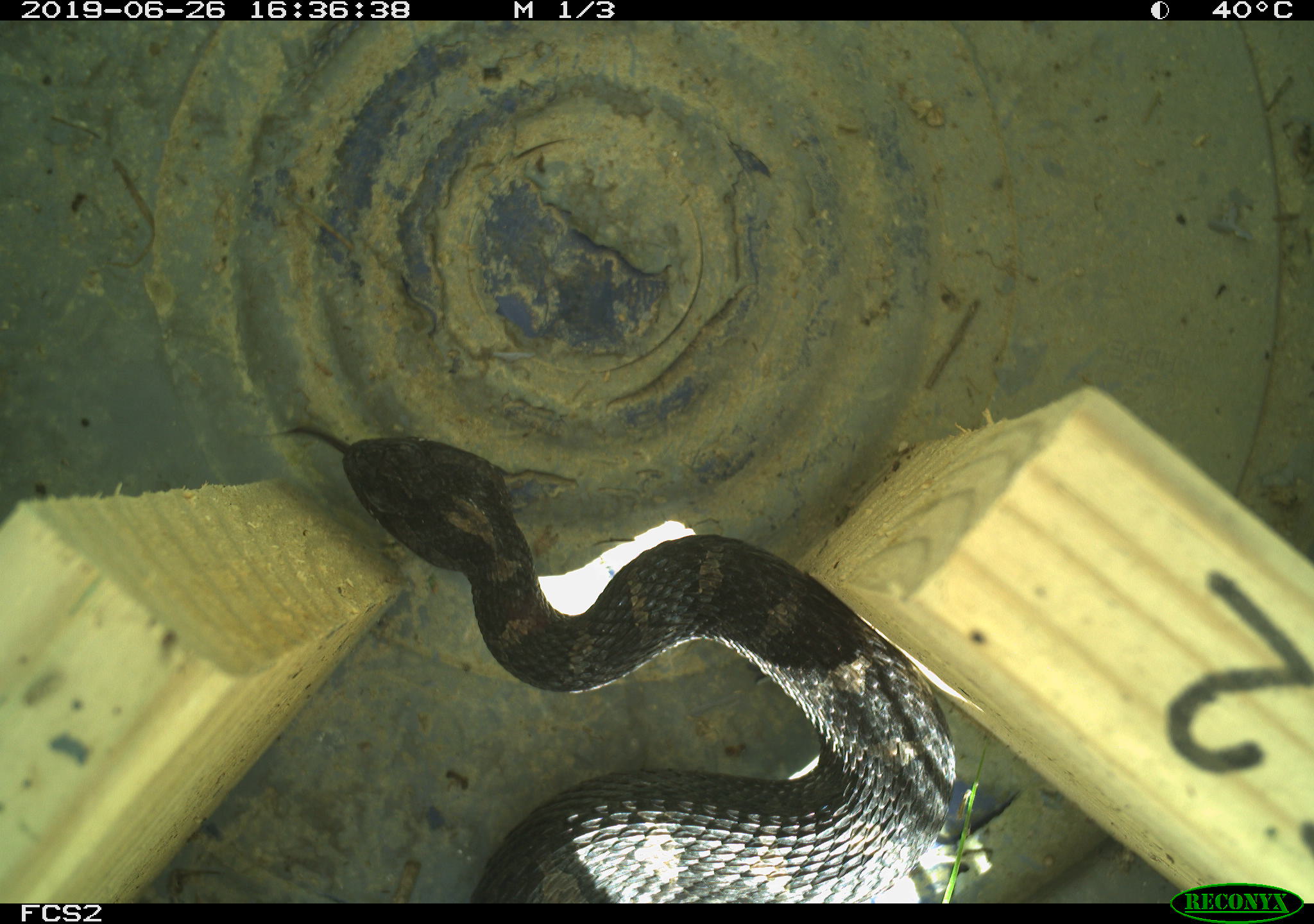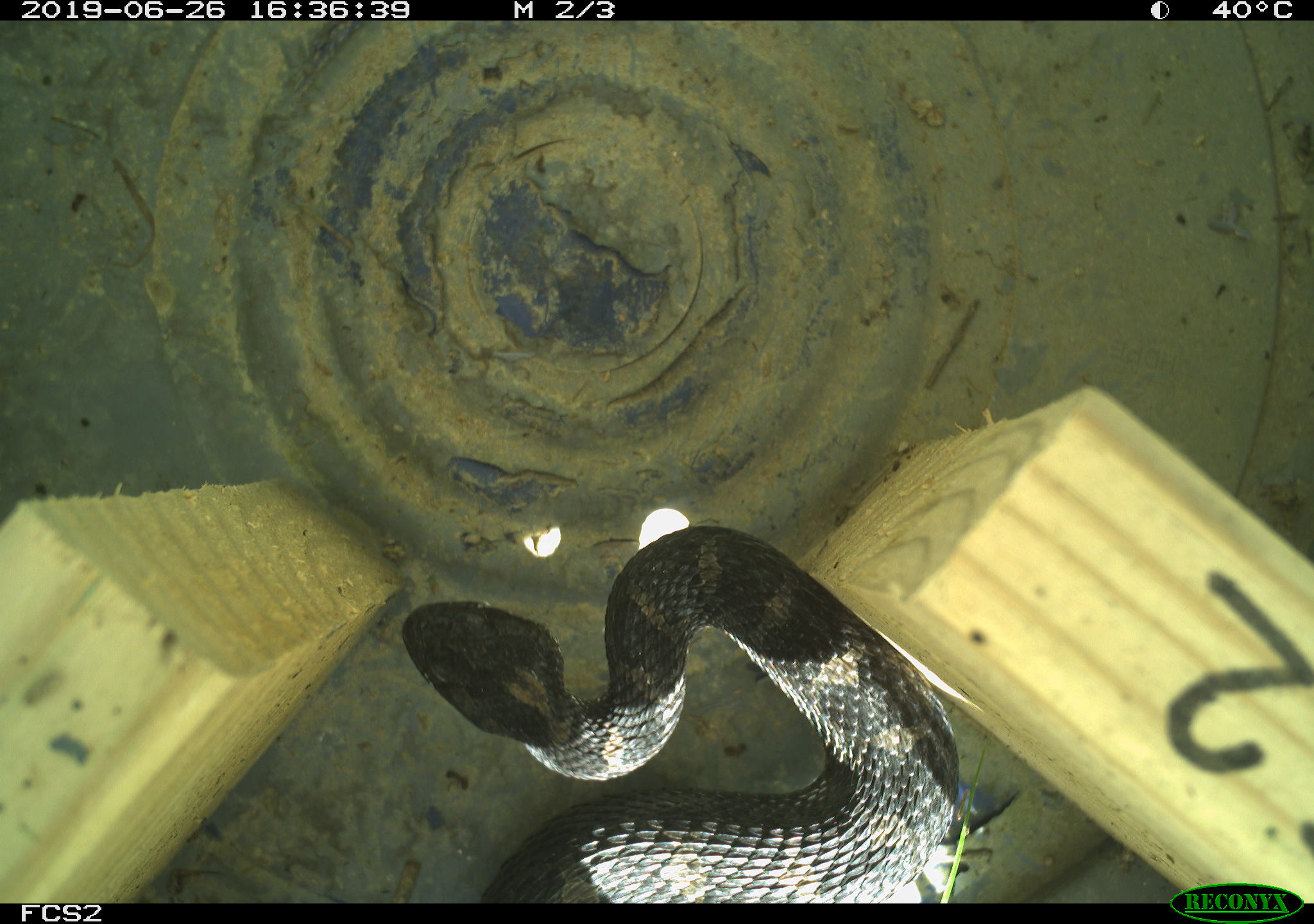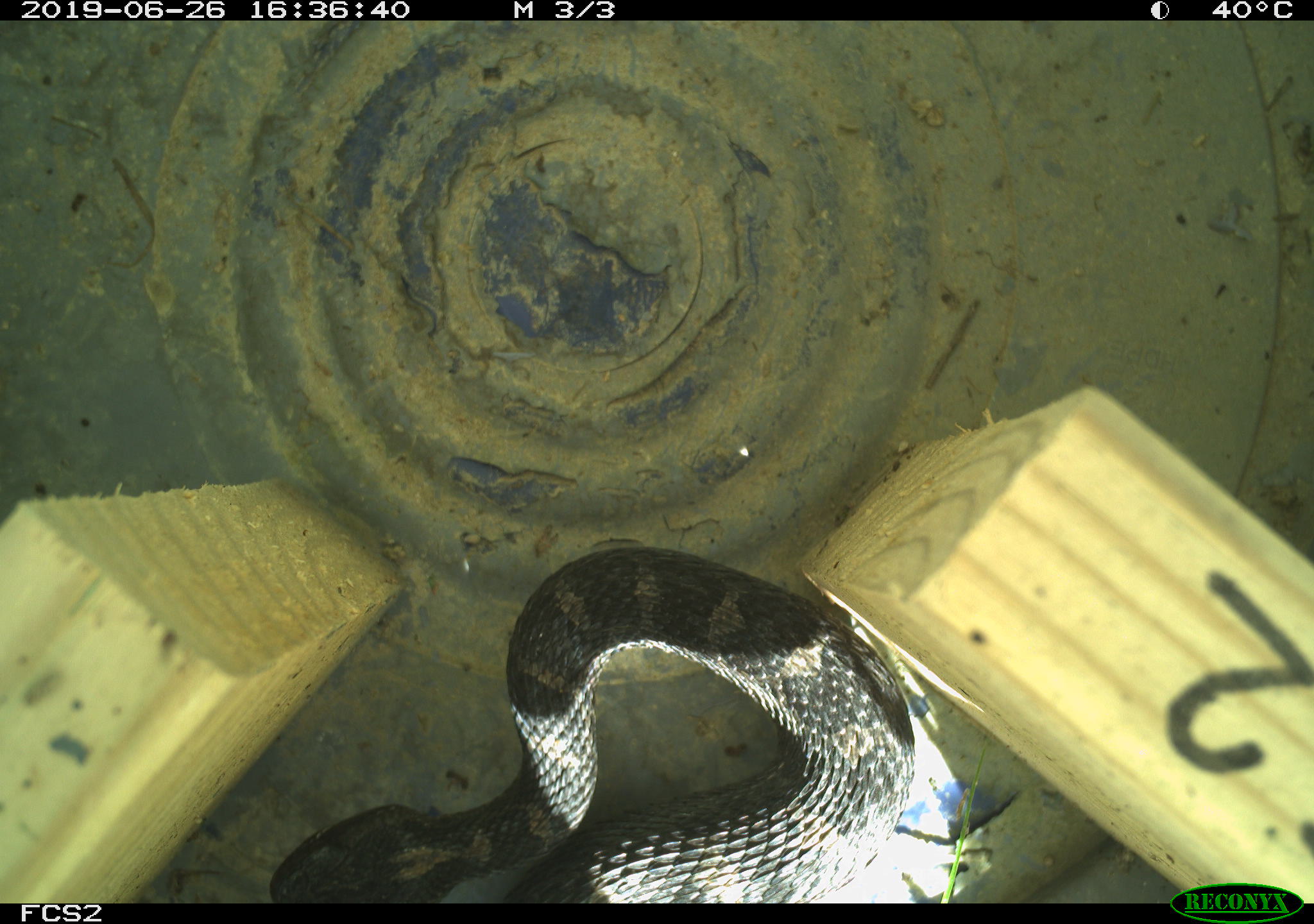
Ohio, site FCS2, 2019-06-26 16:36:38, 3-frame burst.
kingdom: Animalia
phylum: Chordata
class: Reptilia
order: Squamata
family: Viperidae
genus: Sistrurus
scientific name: Sistrurus catenatus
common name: eastern massasauga